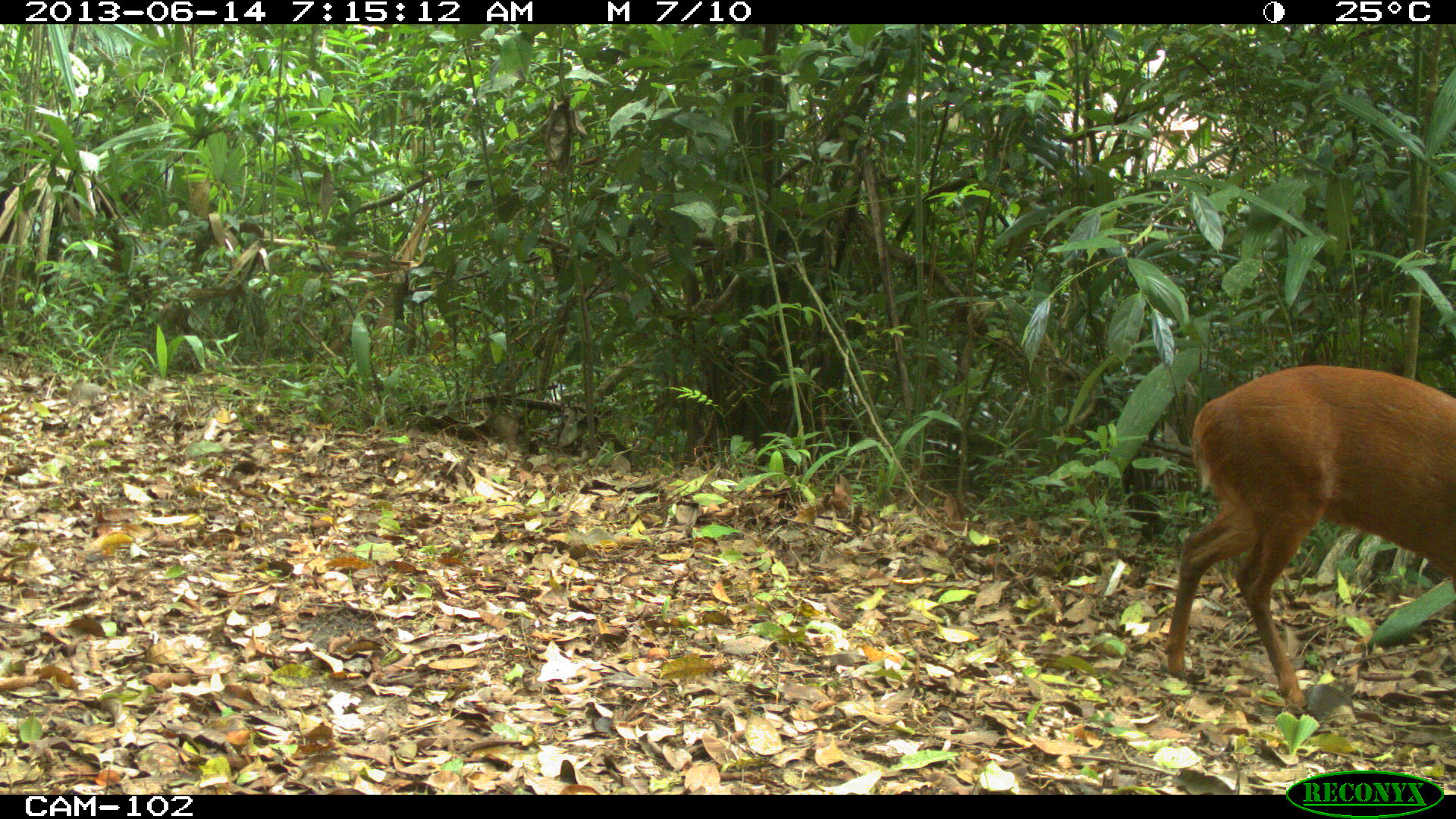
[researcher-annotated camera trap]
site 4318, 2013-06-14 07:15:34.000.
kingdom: Animalia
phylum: Chordata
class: Mammalia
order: Artiodactyla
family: Cervidae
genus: Mazama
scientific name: Mazama temama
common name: central american red brocket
Mazama temama (central american red brocket), count 1, sex male.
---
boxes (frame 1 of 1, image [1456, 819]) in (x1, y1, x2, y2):
mazama temama: (1158, 363, 1456, 707)